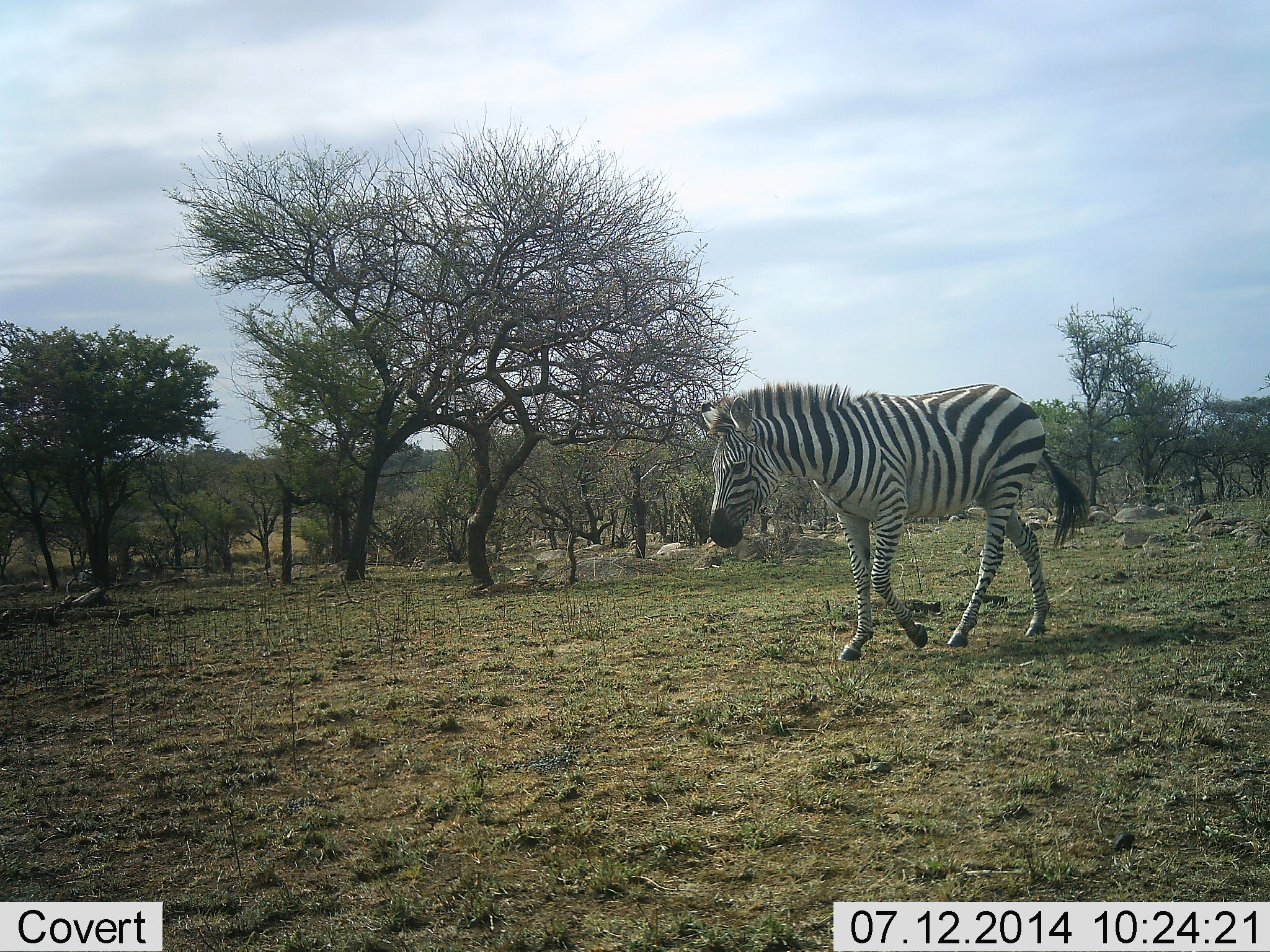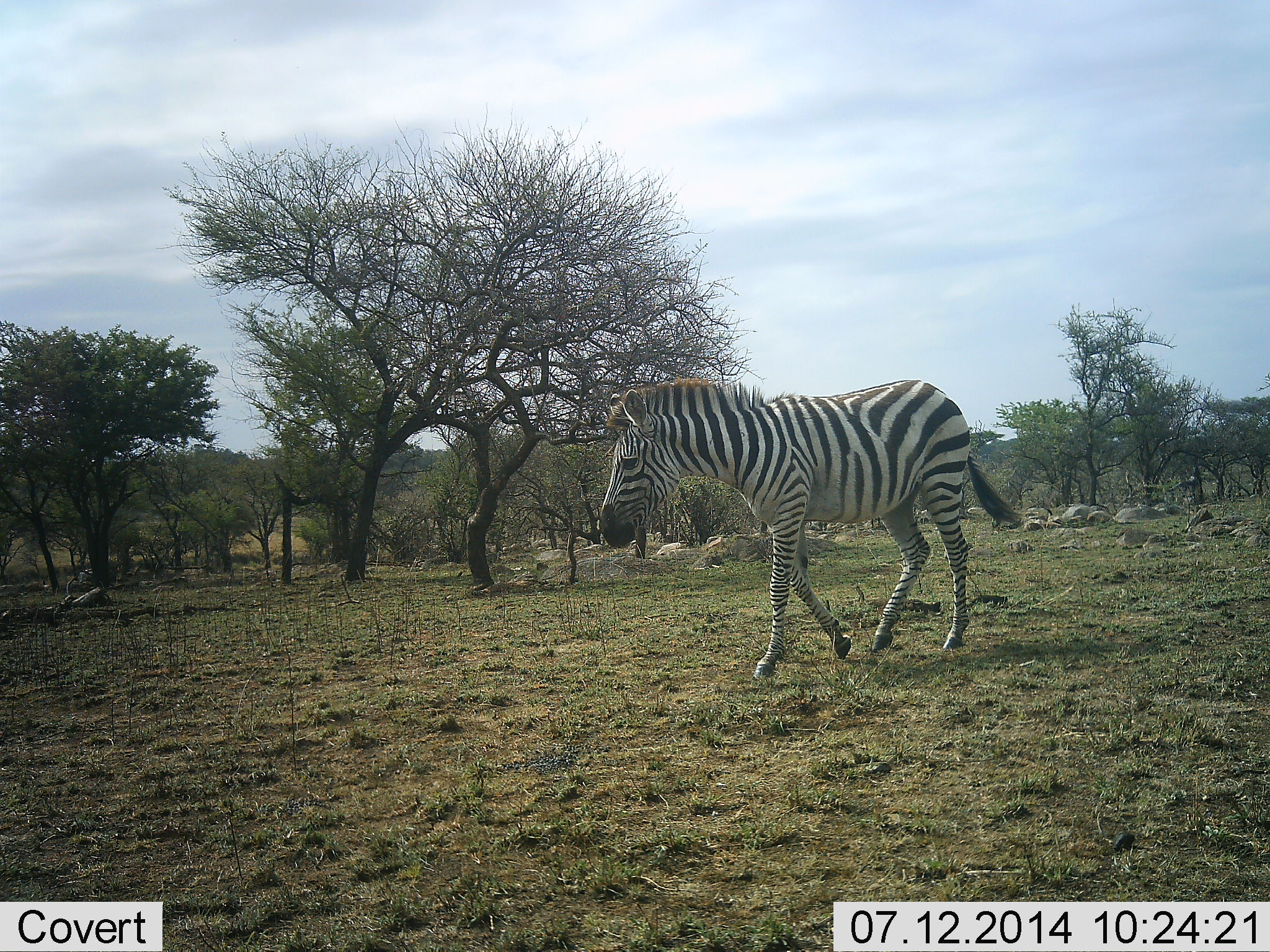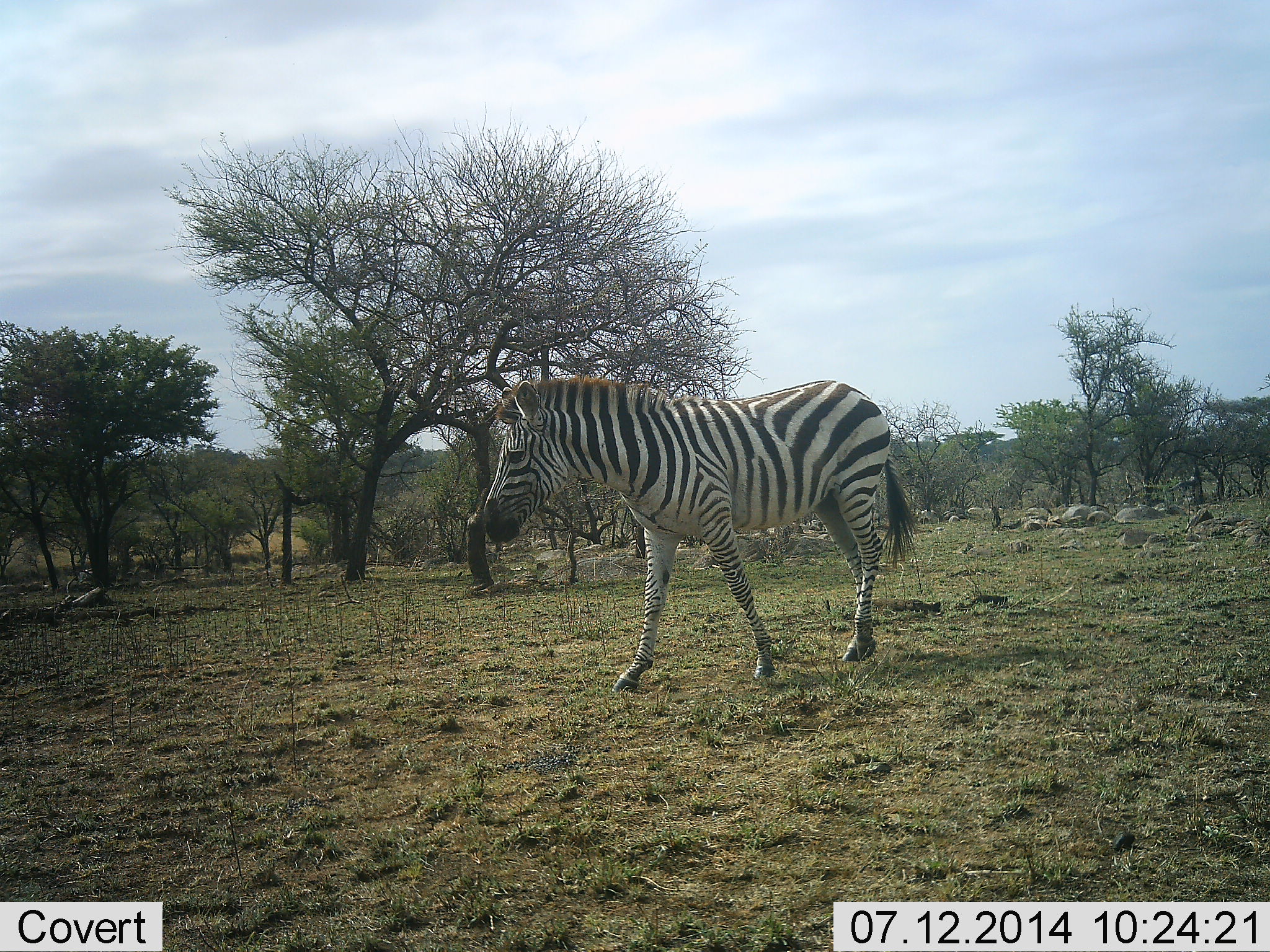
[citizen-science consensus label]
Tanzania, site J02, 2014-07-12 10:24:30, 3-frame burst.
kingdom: Animalia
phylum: Chordata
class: Mammalia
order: Perissodactyla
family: Equidae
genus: Equus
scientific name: Equus quagga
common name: plains zebra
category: zebra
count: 1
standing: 0%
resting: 0%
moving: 100%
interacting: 0%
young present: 0%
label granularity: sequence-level